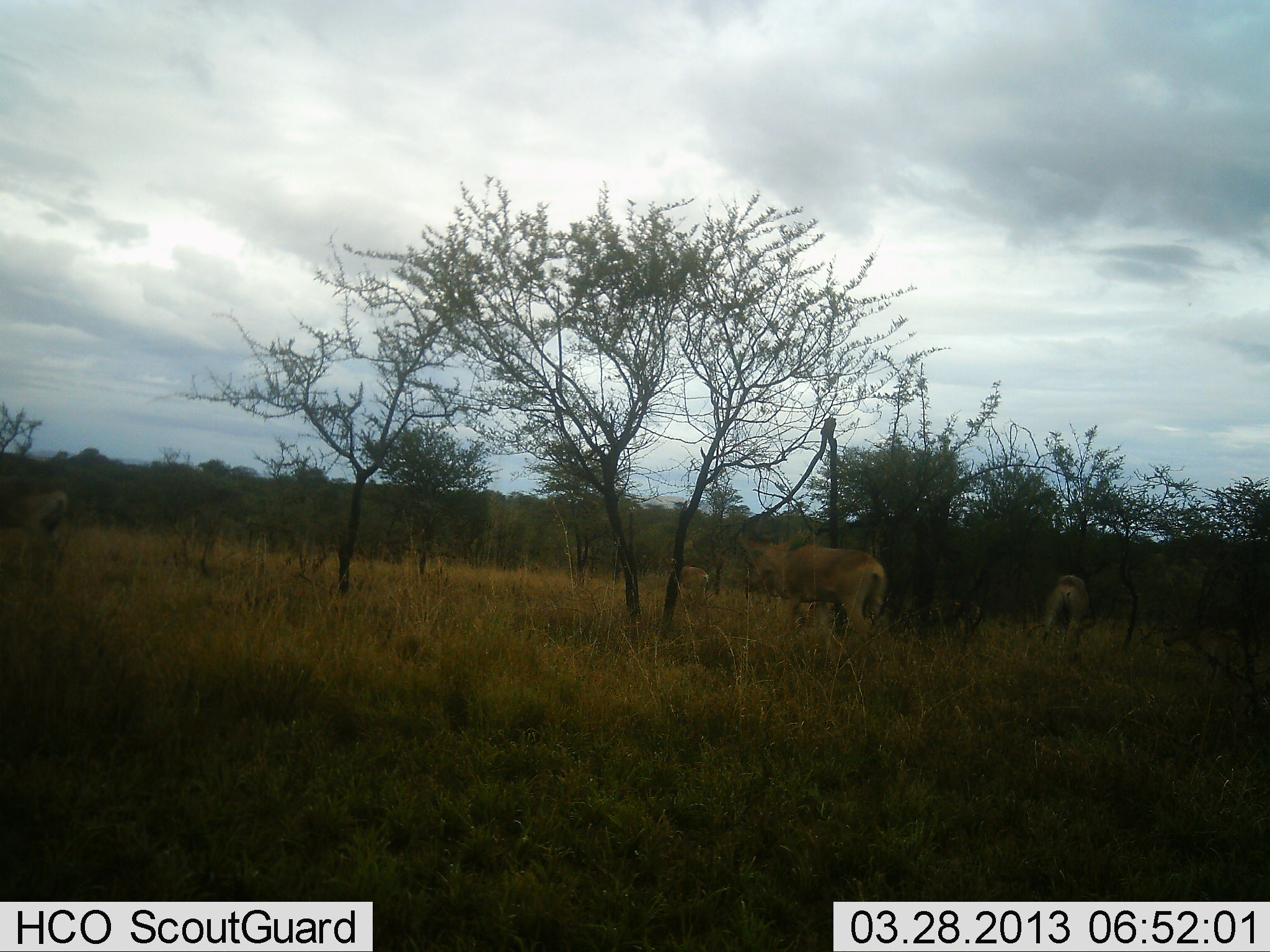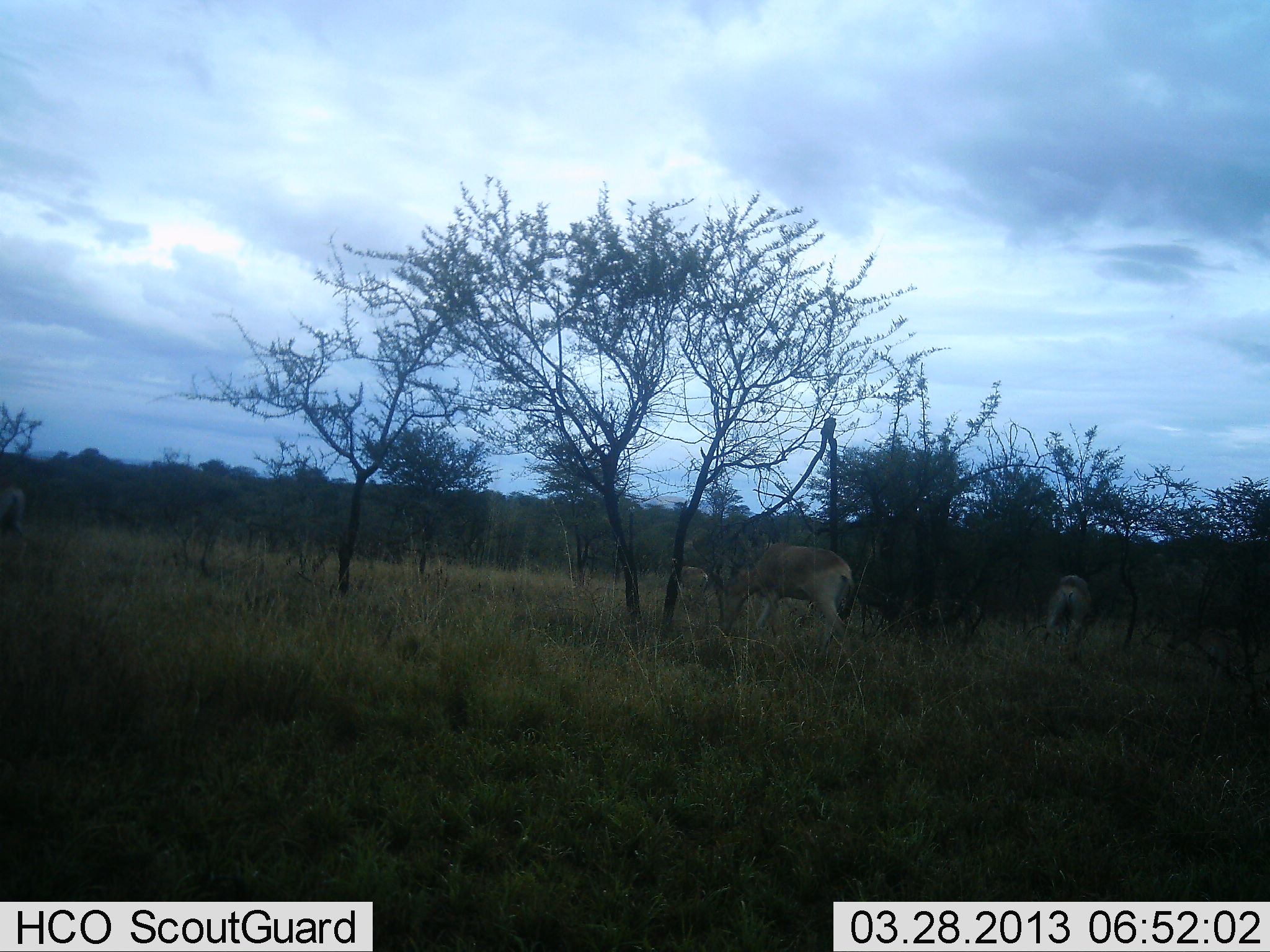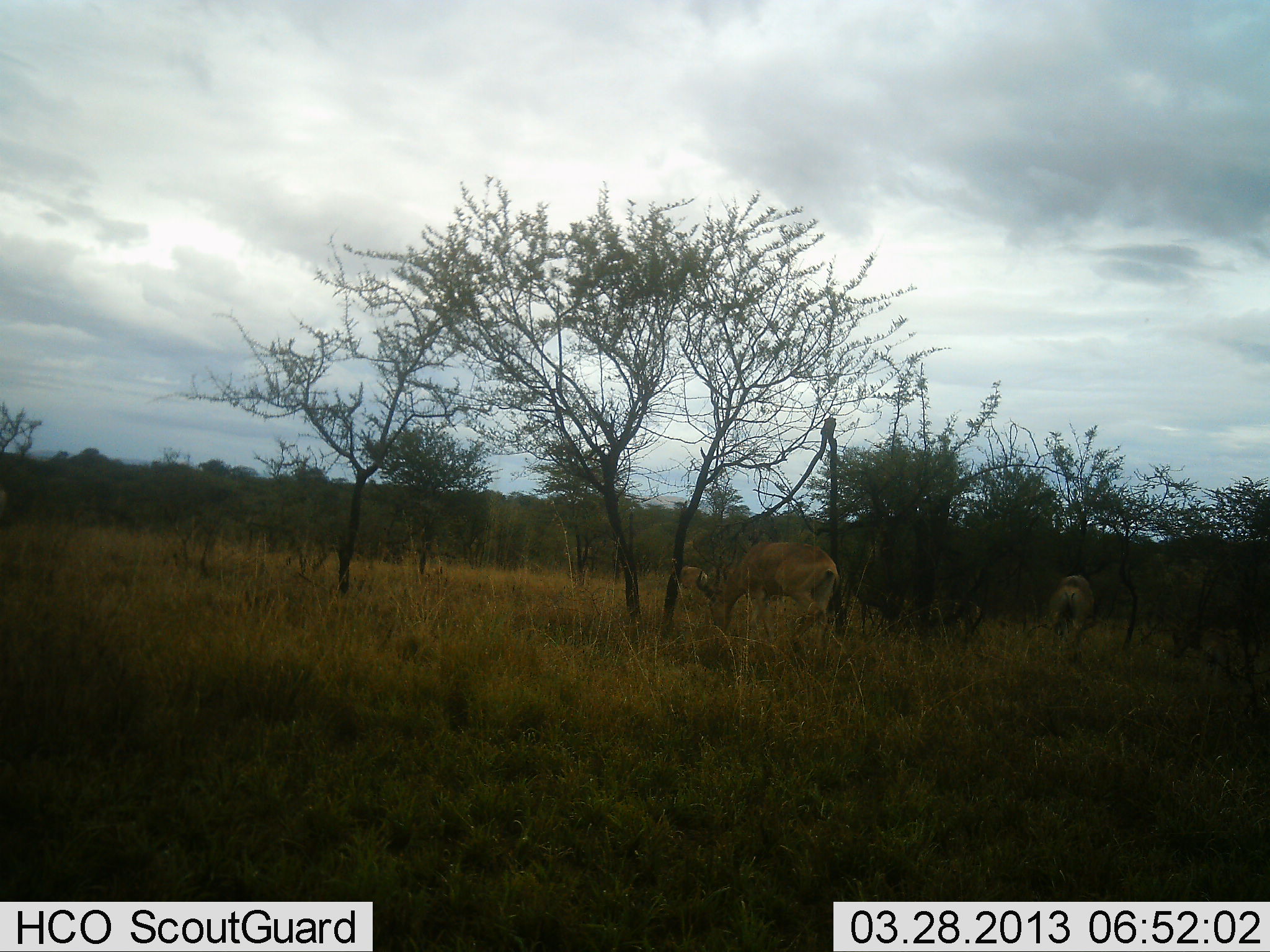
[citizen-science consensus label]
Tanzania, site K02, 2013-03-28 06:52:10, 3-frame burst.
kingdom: Animalia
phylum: Chordata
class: Mammalia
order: Artiodactyla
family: Bovidae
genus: Alcelaphus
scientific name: Alcelaphus buselaphus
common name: hartebeest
Hartebeest (Alcelaphus buselaphus), count 3. Behavior (volunteer vote fractions): standing 43%, resting 0%, moving 48%, interacting 0%. Young present (vote fraction): 4%. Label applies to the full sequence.